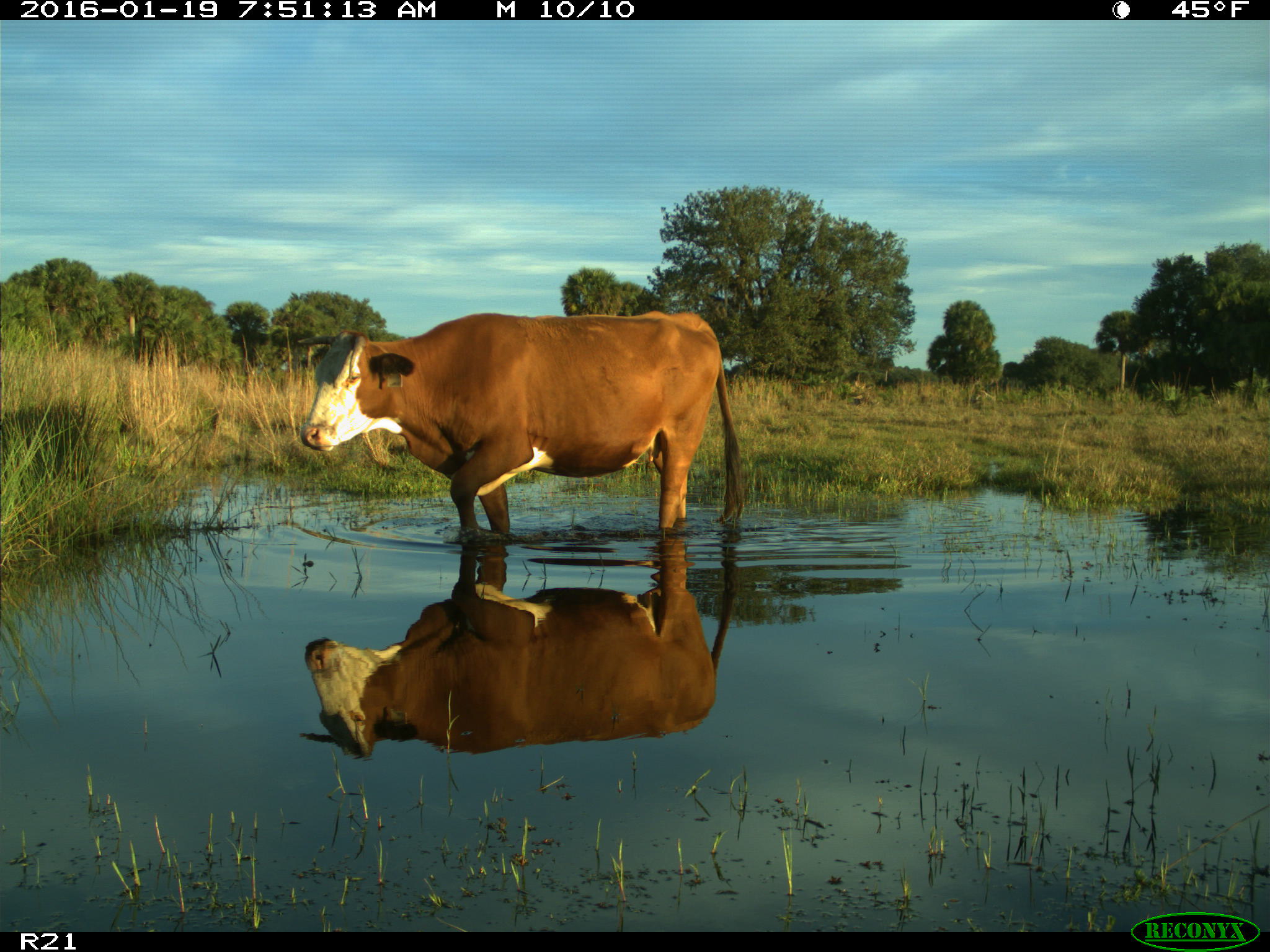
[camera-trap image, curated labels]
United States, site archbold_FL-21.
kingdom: Animalia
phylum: Chordata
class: Mammalia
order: Artiodactyla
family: Bovidae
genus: Bos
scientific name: Bos taurus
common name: domestic cow